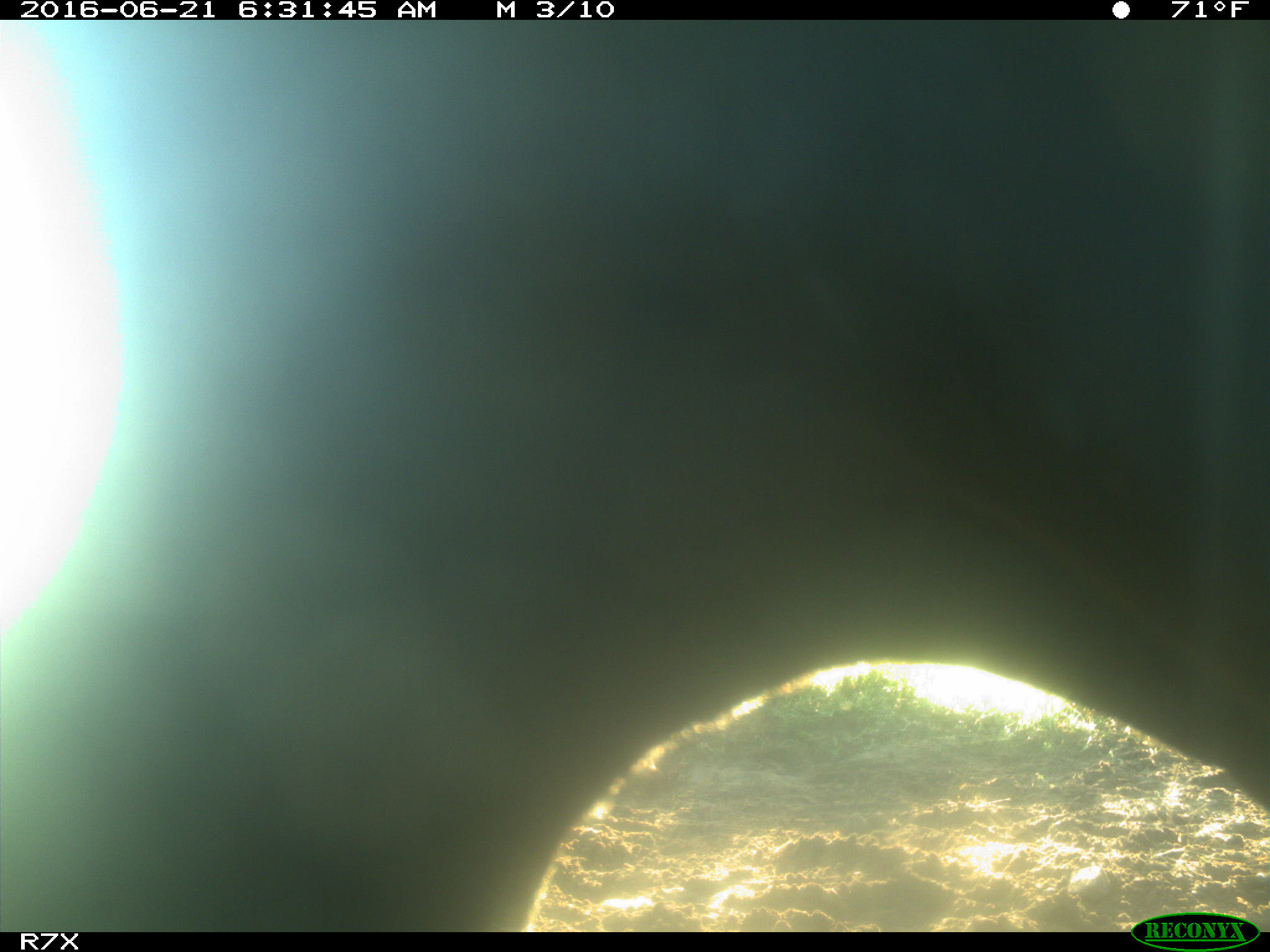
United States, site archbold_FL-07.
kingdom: Animalia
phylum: Chordata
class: Mammalia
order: Artiodactyla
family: Bovidae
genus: Bos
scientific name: Bos taurus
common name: domestic cow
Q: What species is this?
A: Bos taurus (domestic cow).